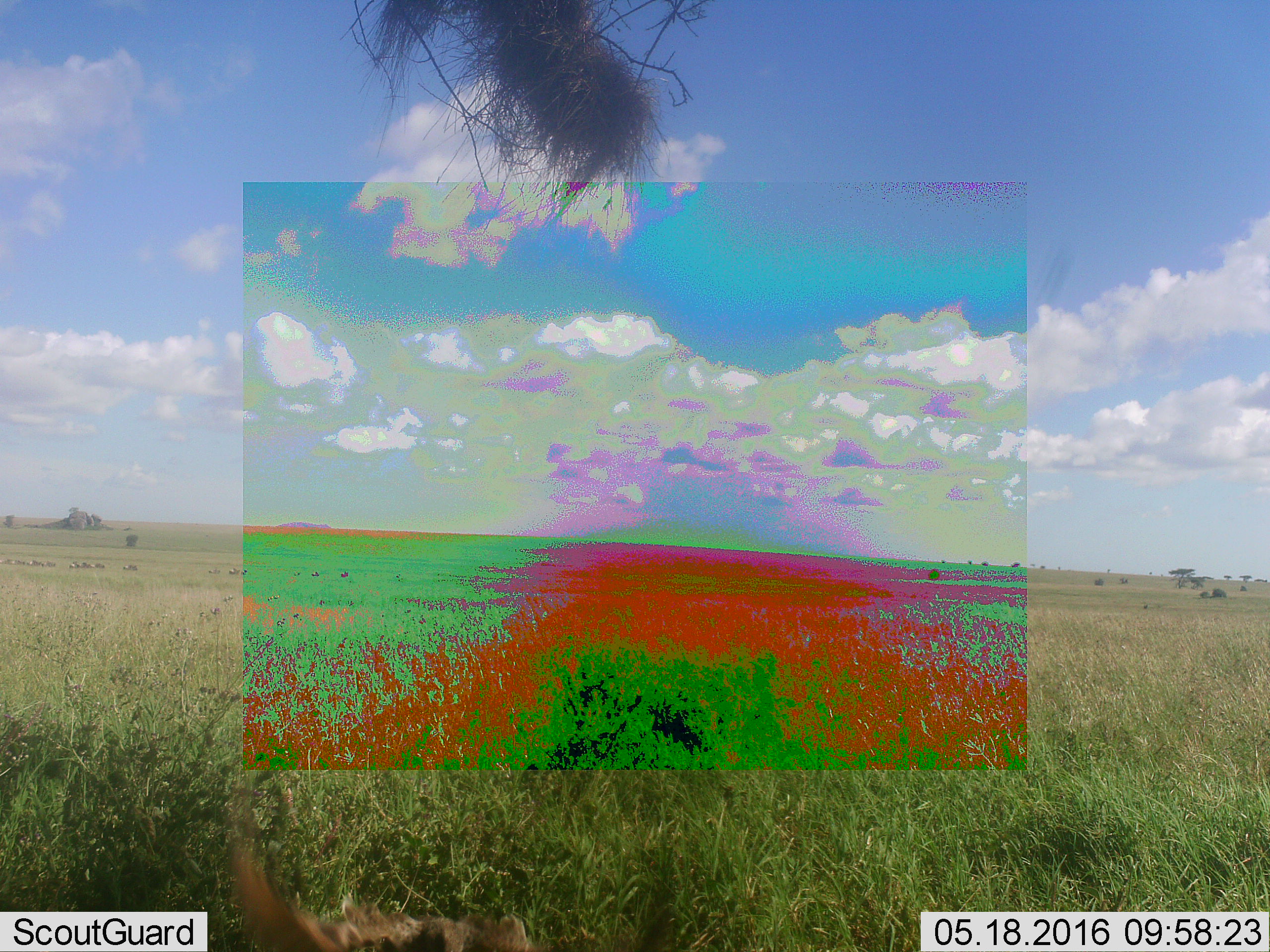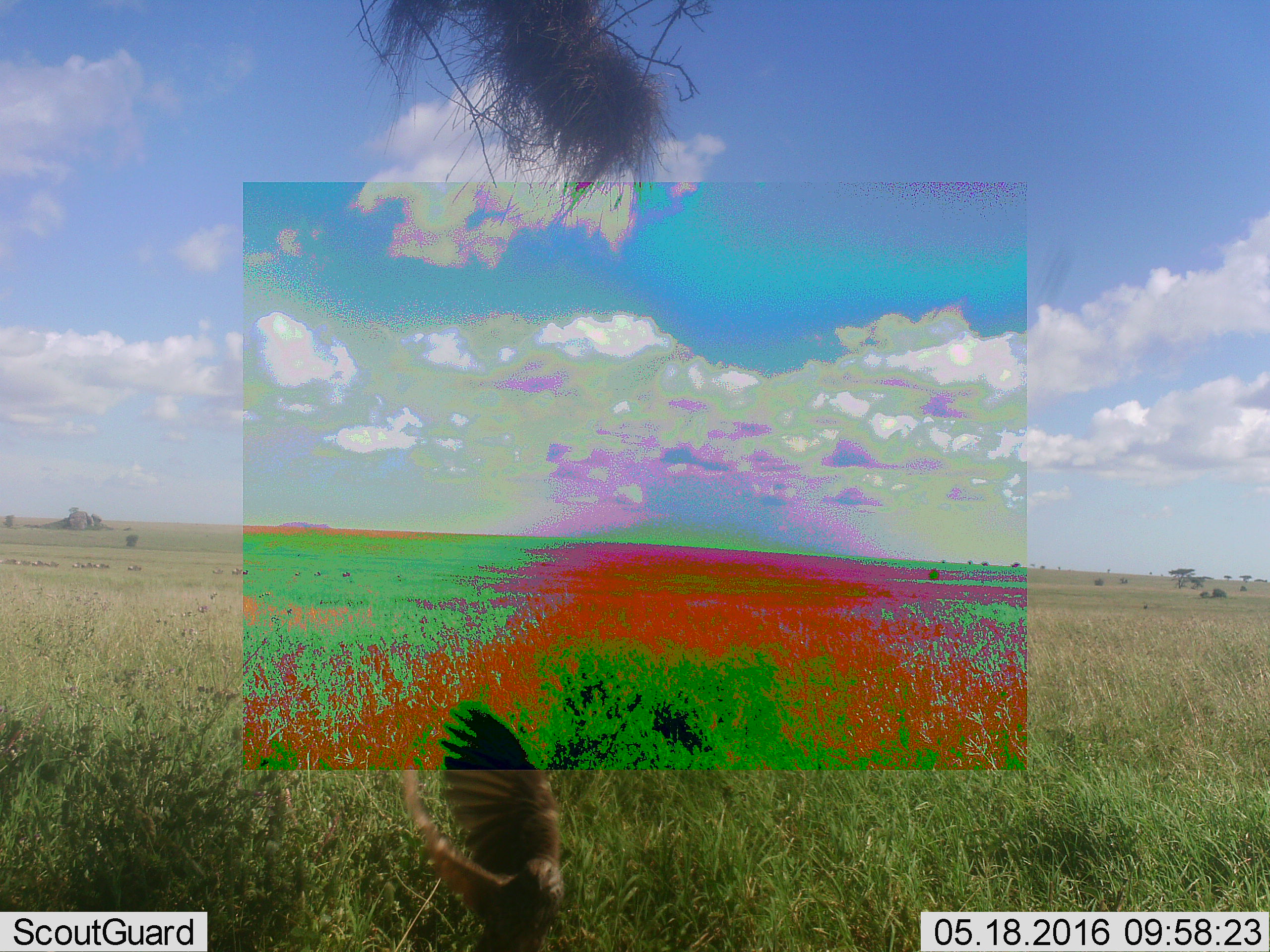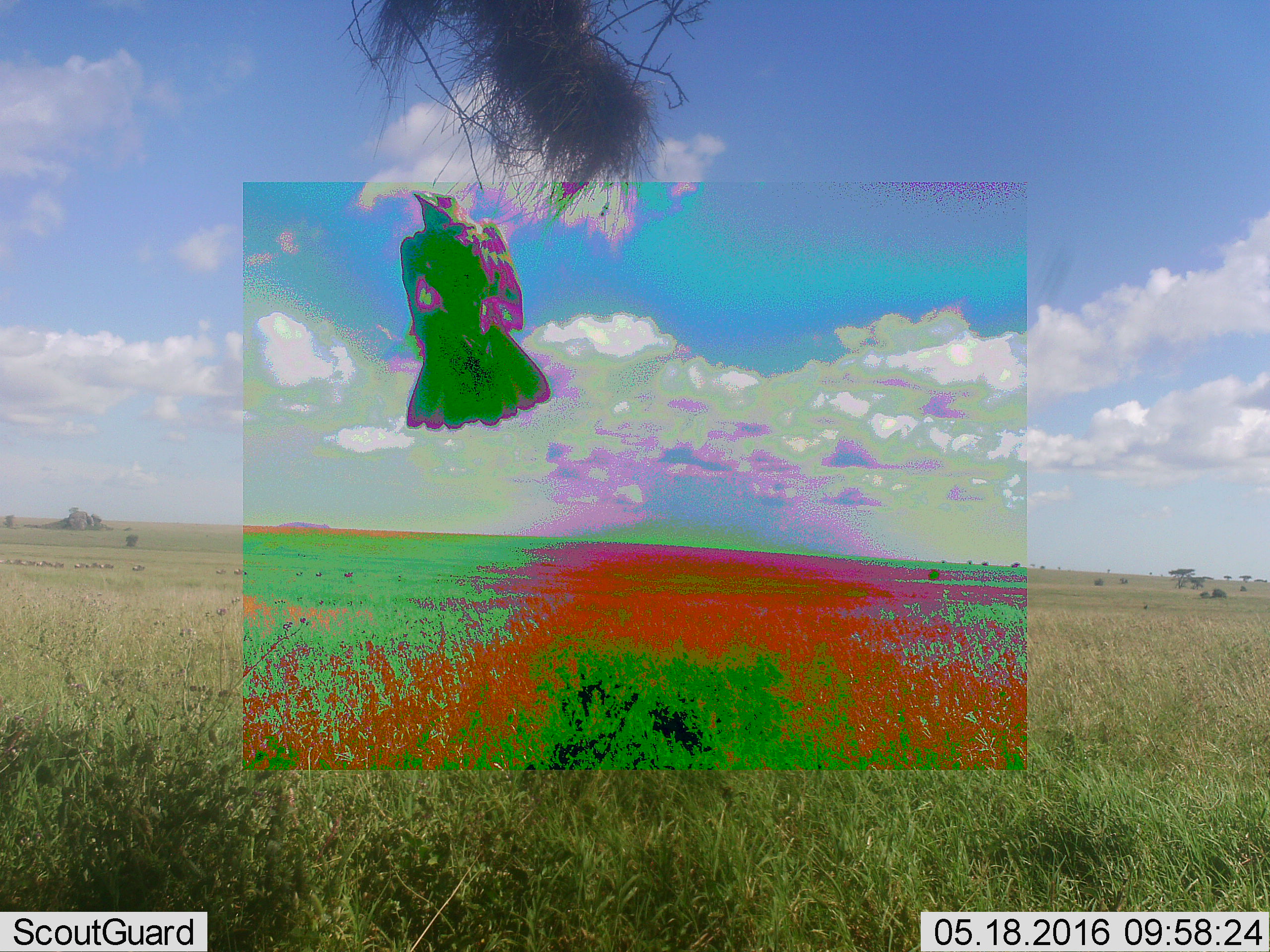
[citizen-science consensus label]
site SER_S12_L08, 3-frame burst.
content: unidentified animal